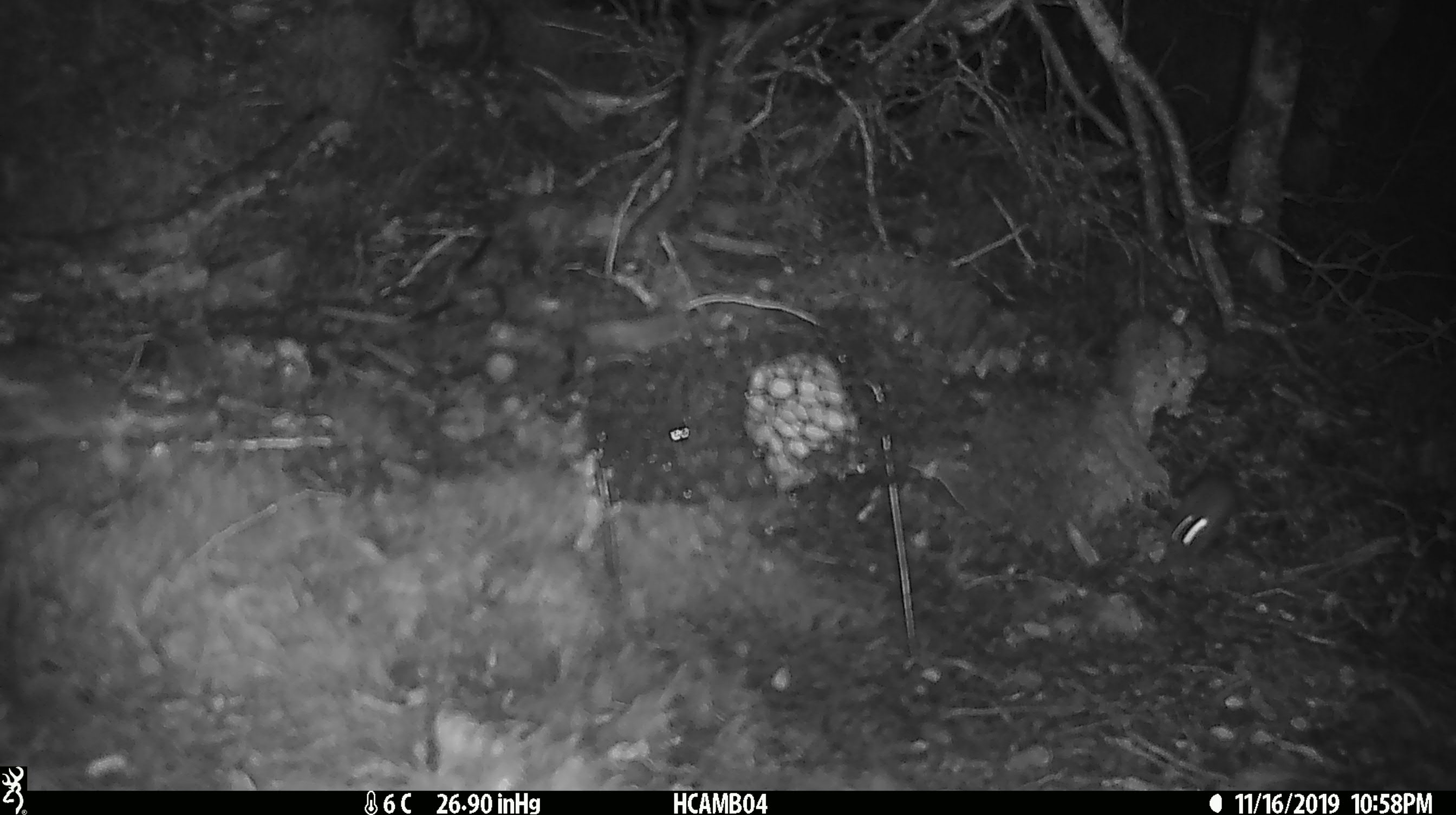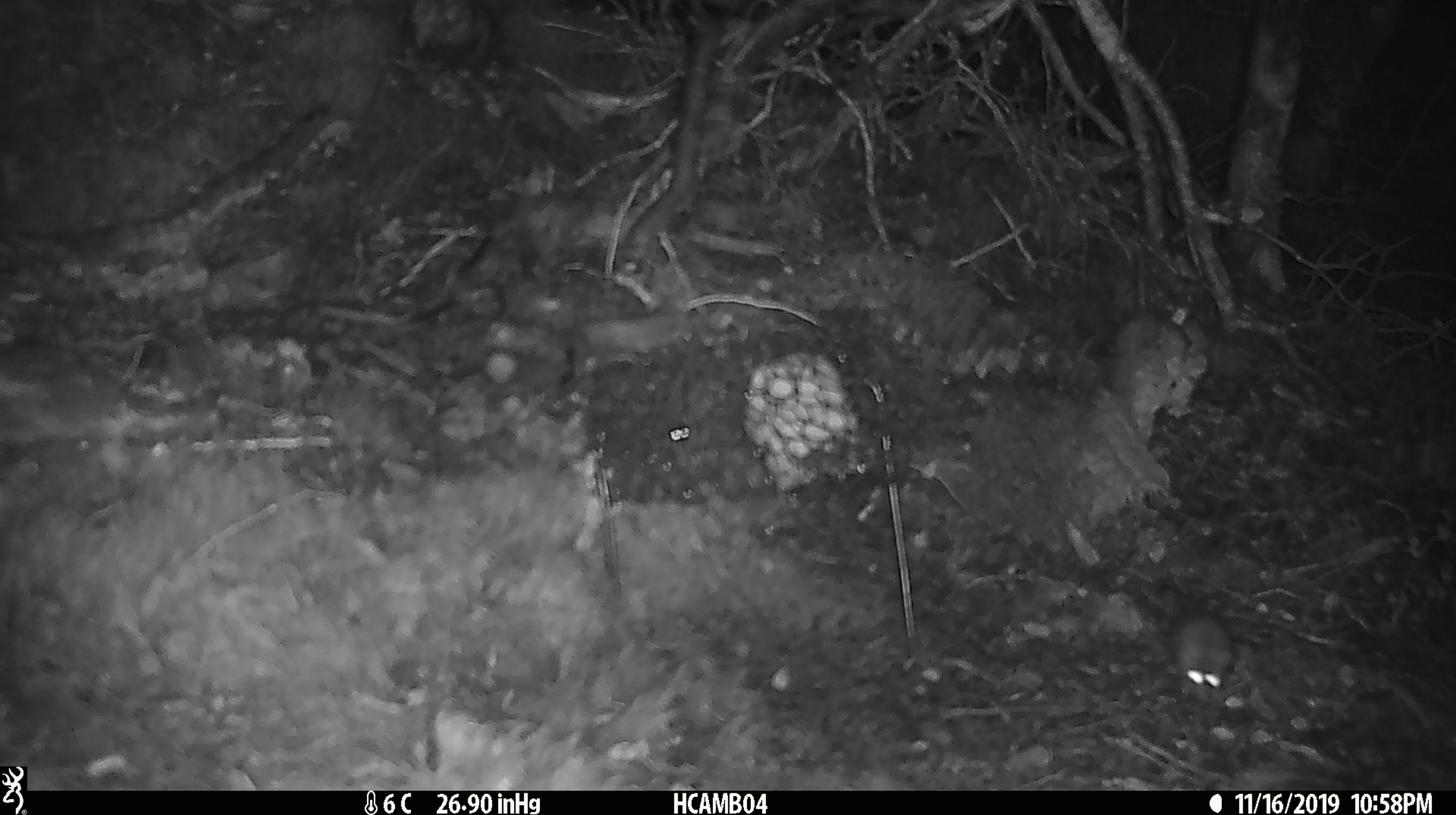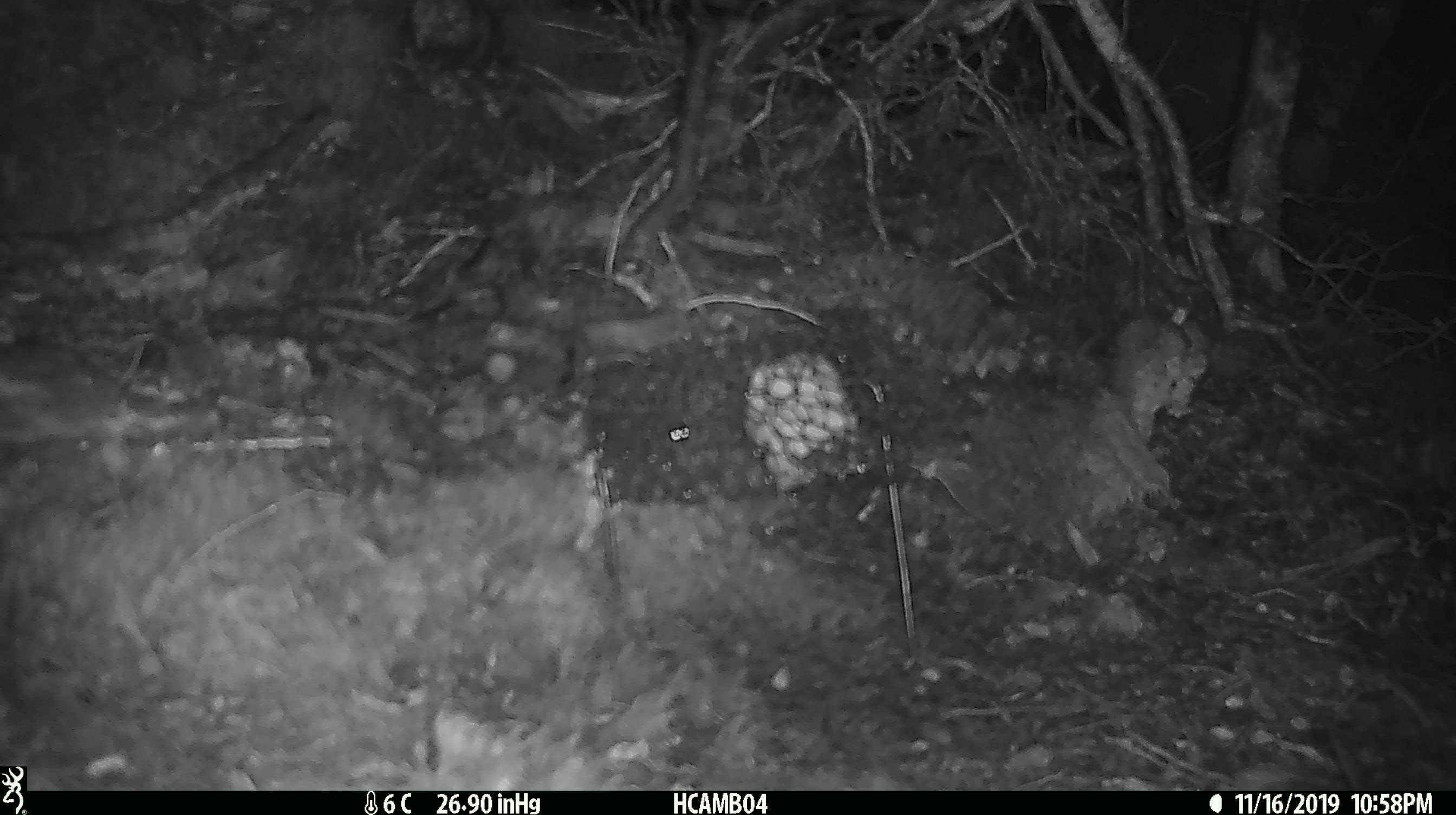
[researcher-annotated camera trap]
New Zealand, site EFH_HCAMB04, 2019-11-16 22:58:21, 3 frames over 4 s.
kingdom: Animalia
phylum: Chordata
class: Mammalia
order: Rodentia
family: Muridae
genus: Mus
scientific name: Mus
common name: mouse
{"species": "mouse (Mus)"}